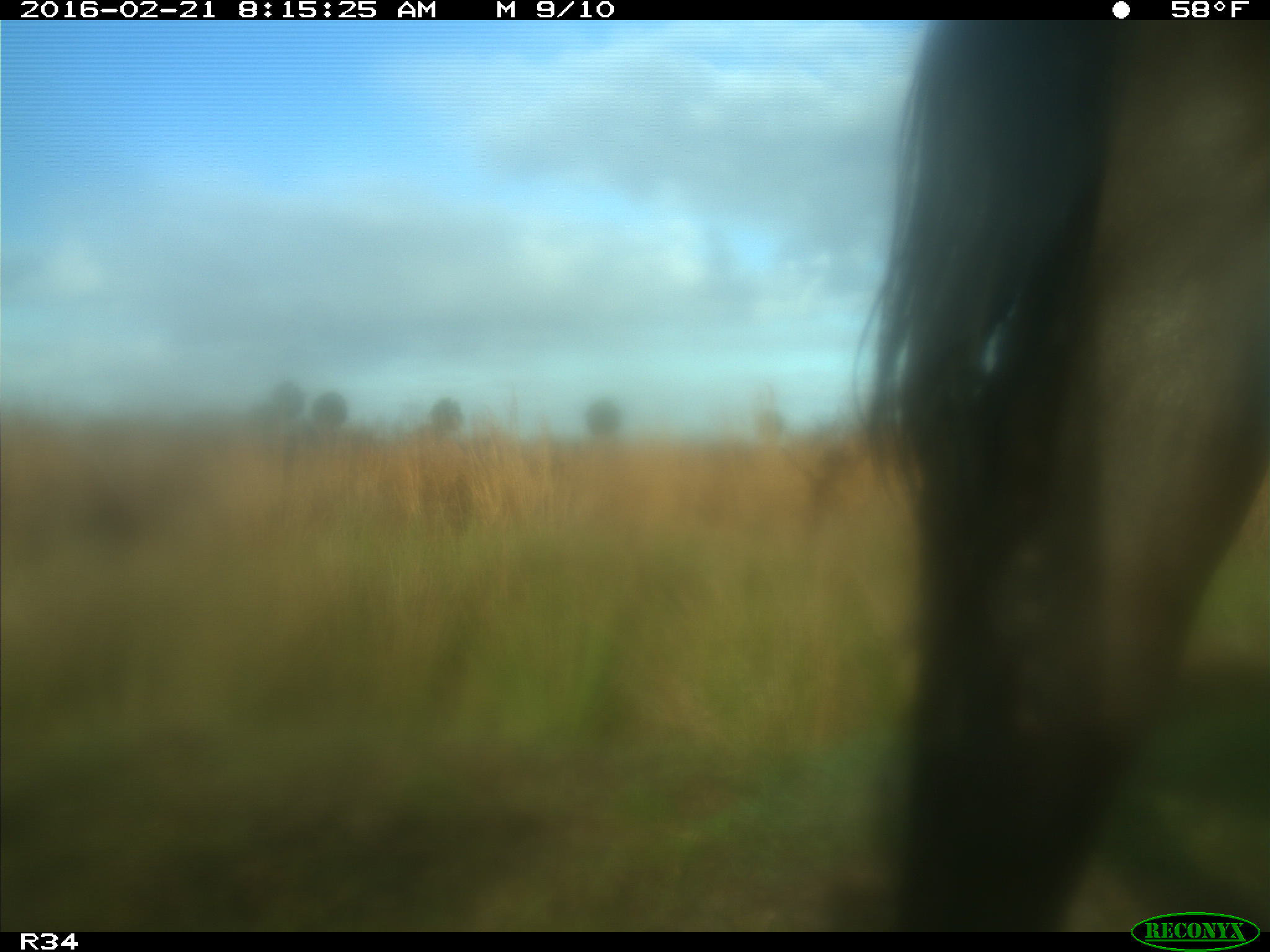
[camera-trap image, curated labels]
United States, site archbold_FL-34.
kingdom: Animalia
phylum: Chordata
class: Mammalia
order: Artiodactyla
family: Bovidae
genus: Bos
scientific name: Bos taurus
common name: domestic cow